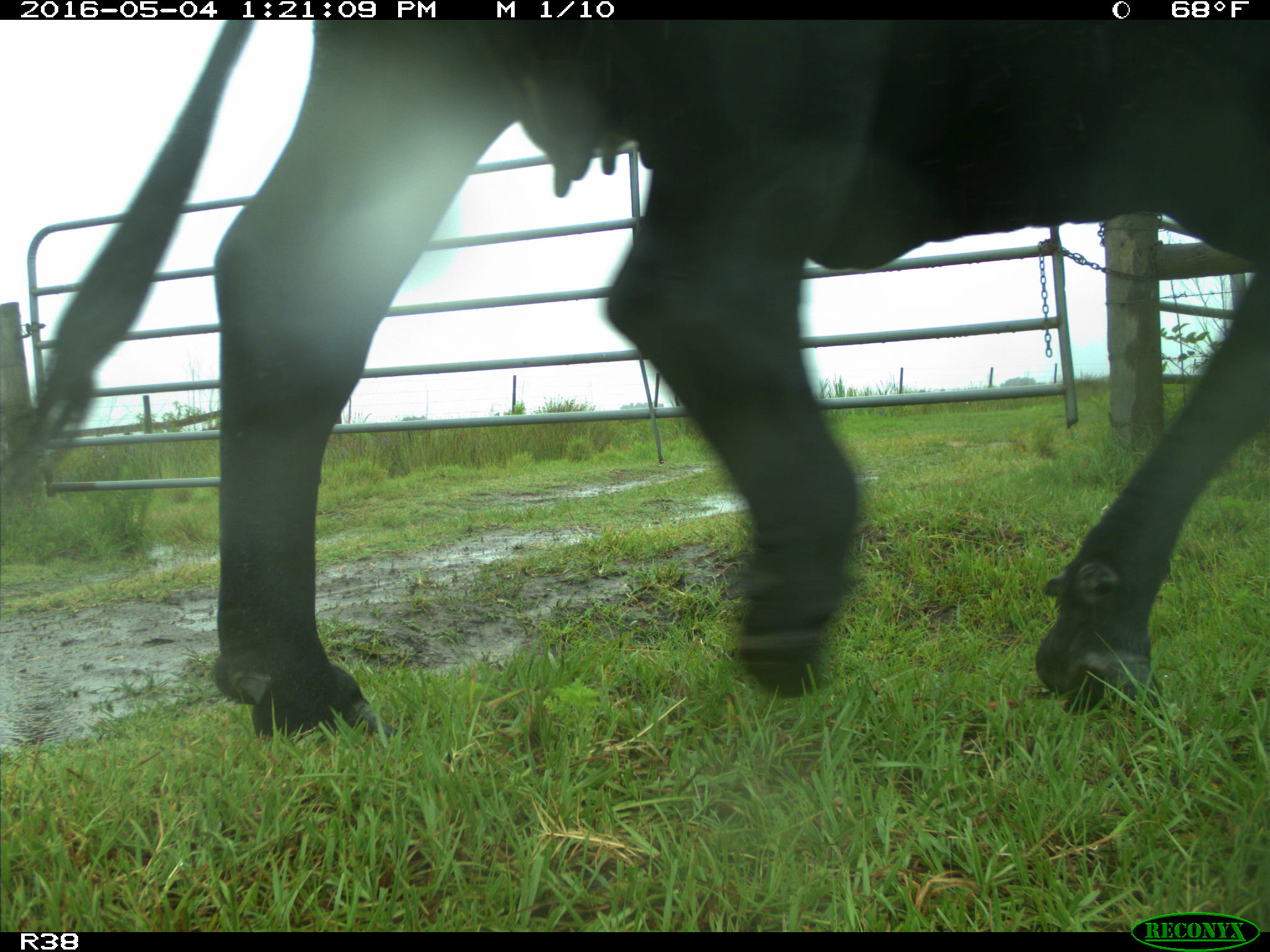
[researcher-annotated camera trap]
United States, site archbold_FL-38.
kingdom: Animalia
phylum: Chordata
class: Mammalia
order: Artiodactyla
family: Bovidae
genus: Bos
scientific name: Bos taurus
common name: domestic cow